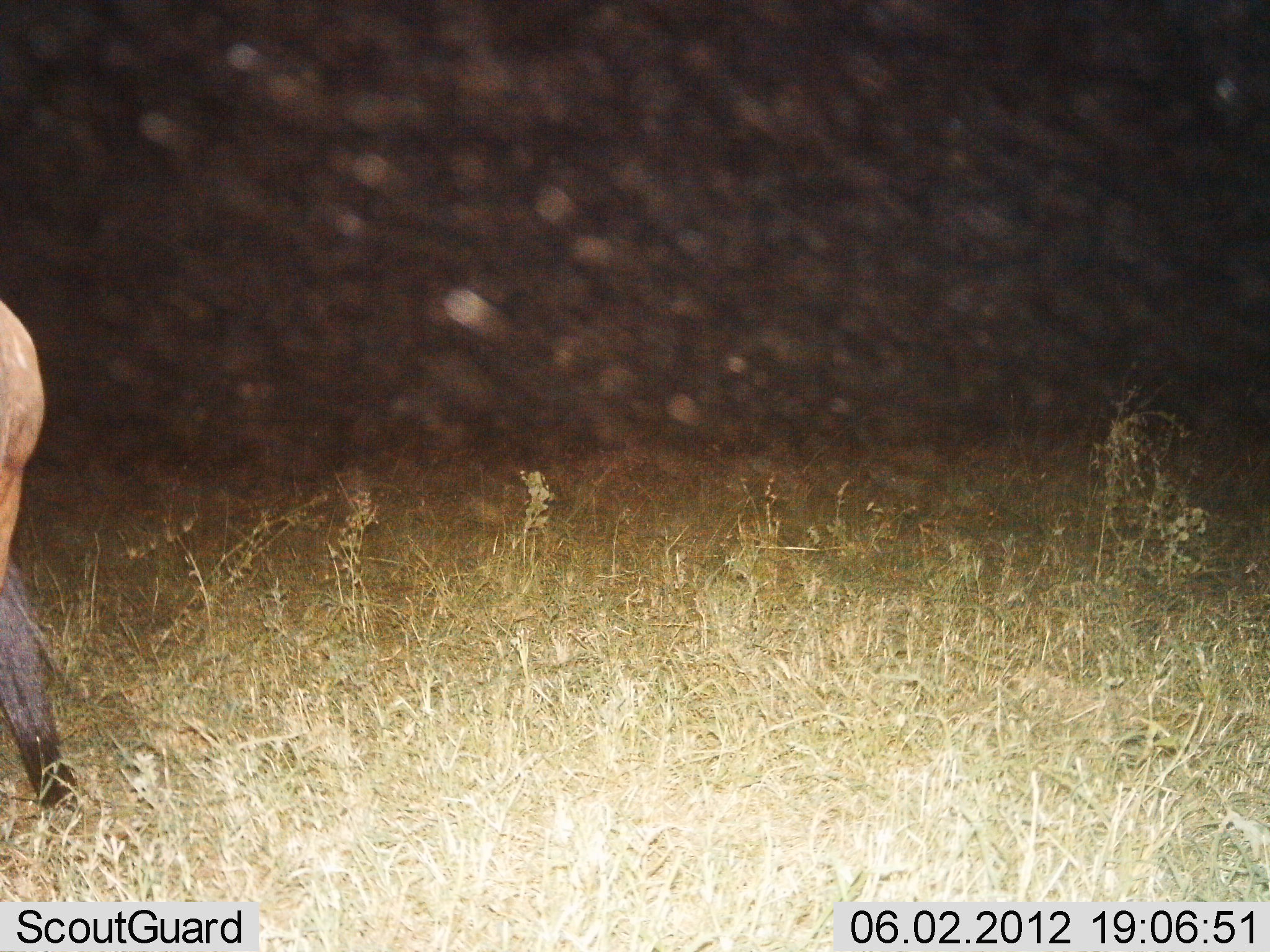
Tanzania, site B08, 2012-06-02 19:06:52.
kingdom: Animalia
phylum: Chordata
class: Mammalia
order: Artiodactyla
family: Bovidae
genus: Connochaetes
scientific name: Connochaetes taurinus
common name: blue wildebeest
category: wildebeest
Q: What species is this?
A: Wildebeest (blue wildebeest) (Connochaetes taurinus).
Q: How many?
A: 1.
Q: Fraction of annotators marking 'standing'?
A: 90%.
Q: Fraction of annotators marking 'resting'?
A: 0%.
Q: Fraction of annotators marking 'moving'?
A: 10%.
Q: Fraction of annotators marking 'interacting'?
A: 0%.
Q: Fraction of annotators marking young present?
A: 0%.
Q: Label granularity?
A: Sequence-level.